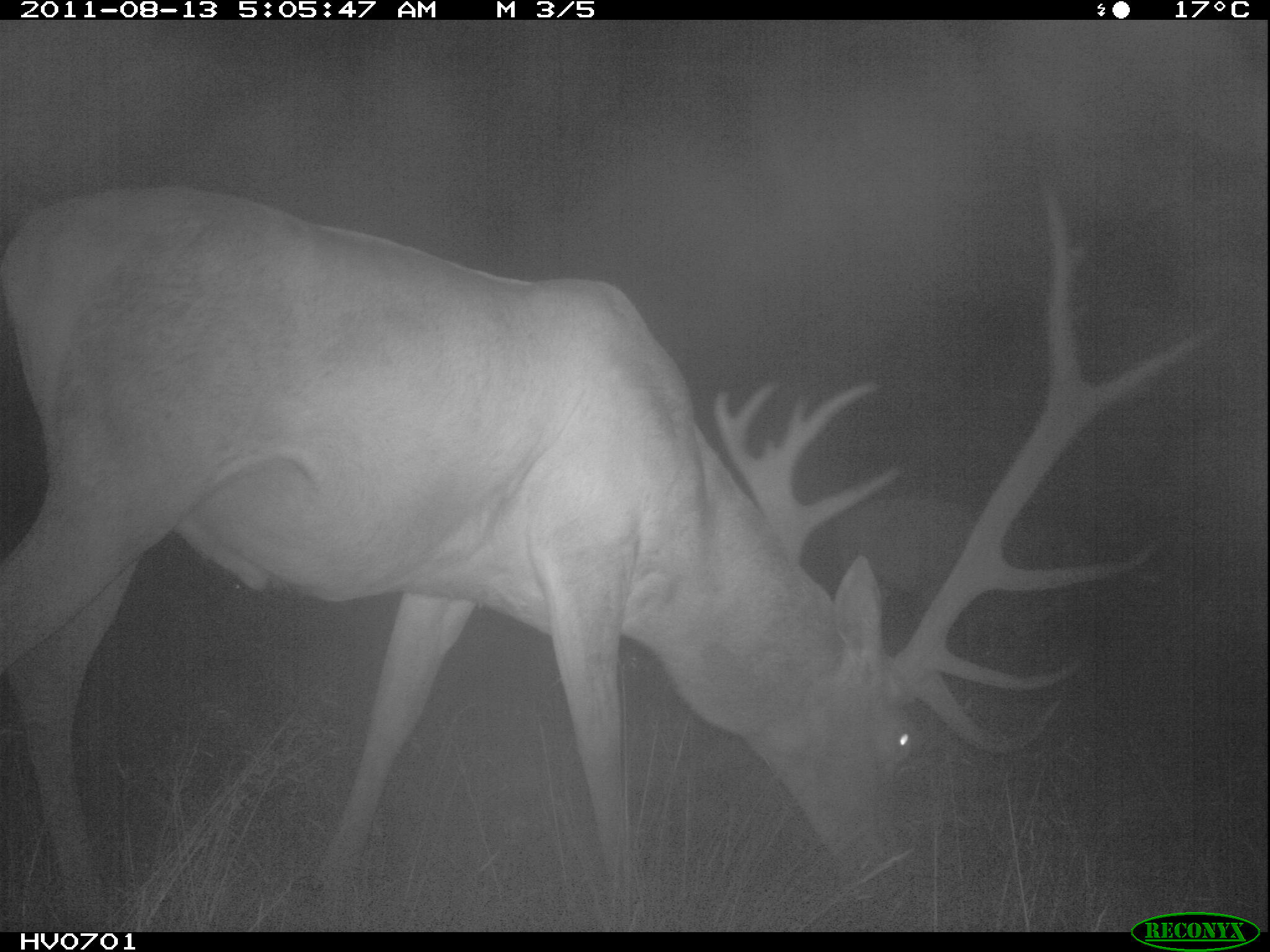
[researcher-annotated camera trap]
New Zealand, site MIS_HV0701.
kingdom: Animalia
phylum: Chordata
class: Mammalia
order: Artiodactyla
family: Cervidae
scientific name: Cervidae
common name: deer